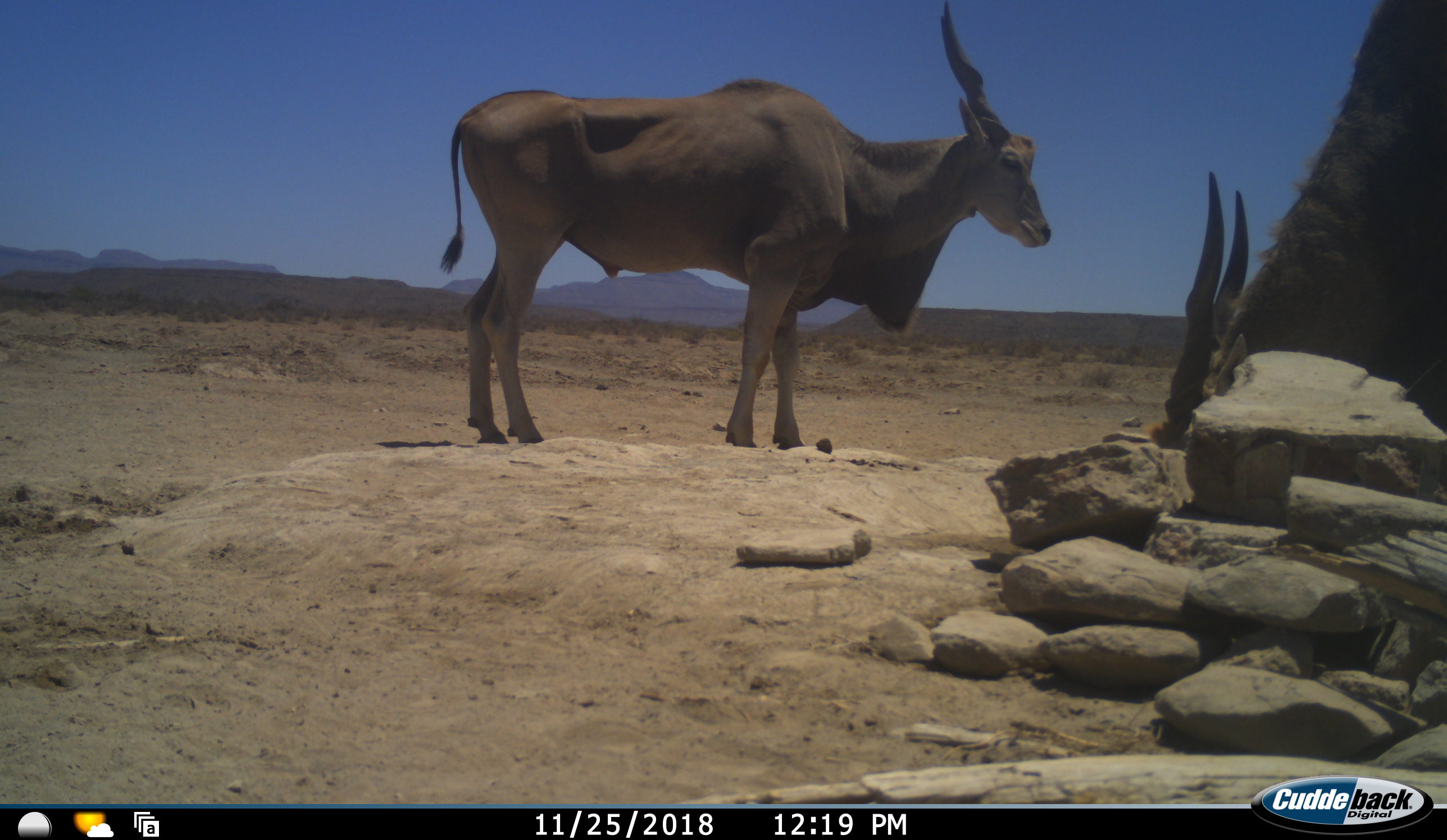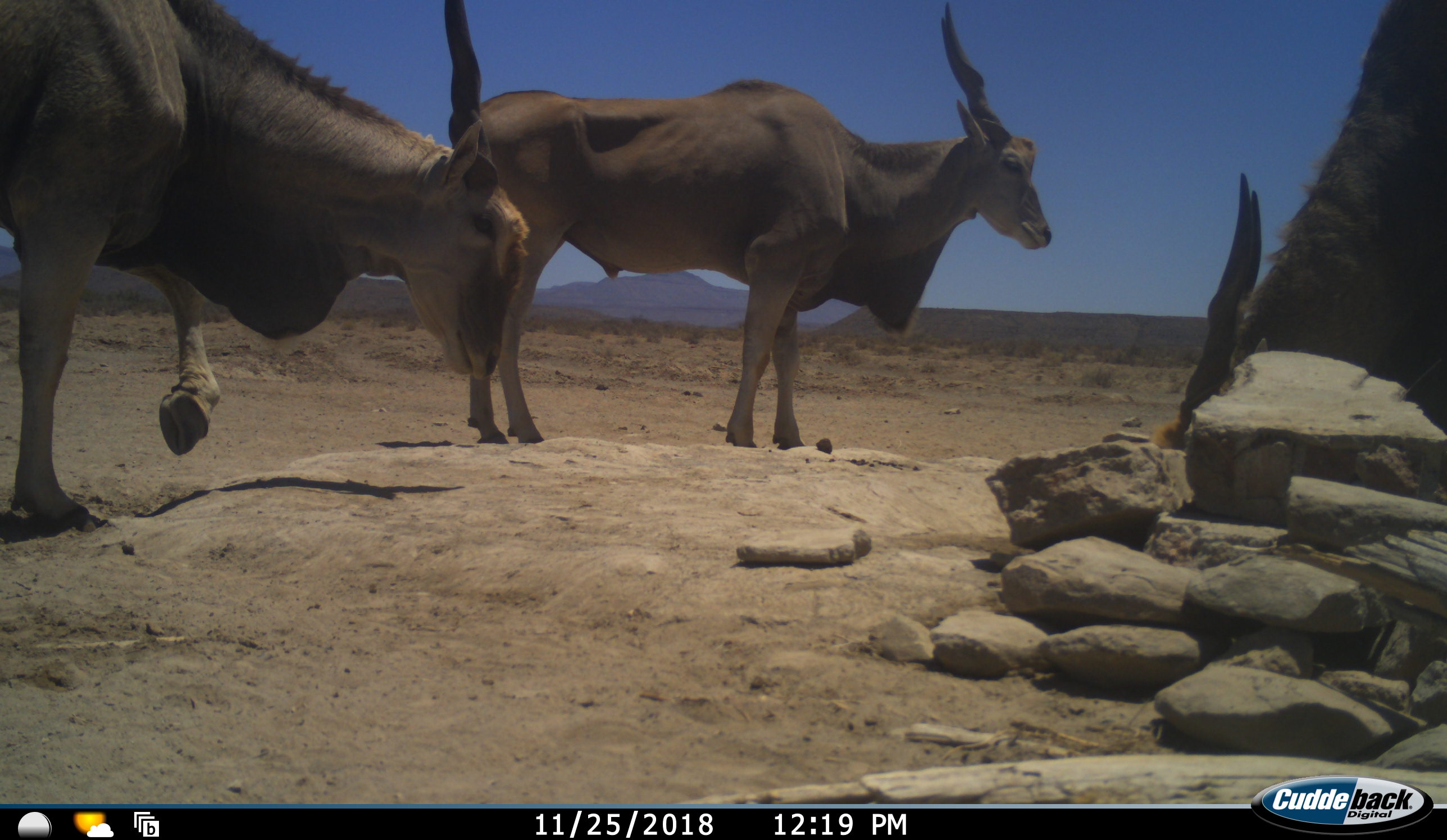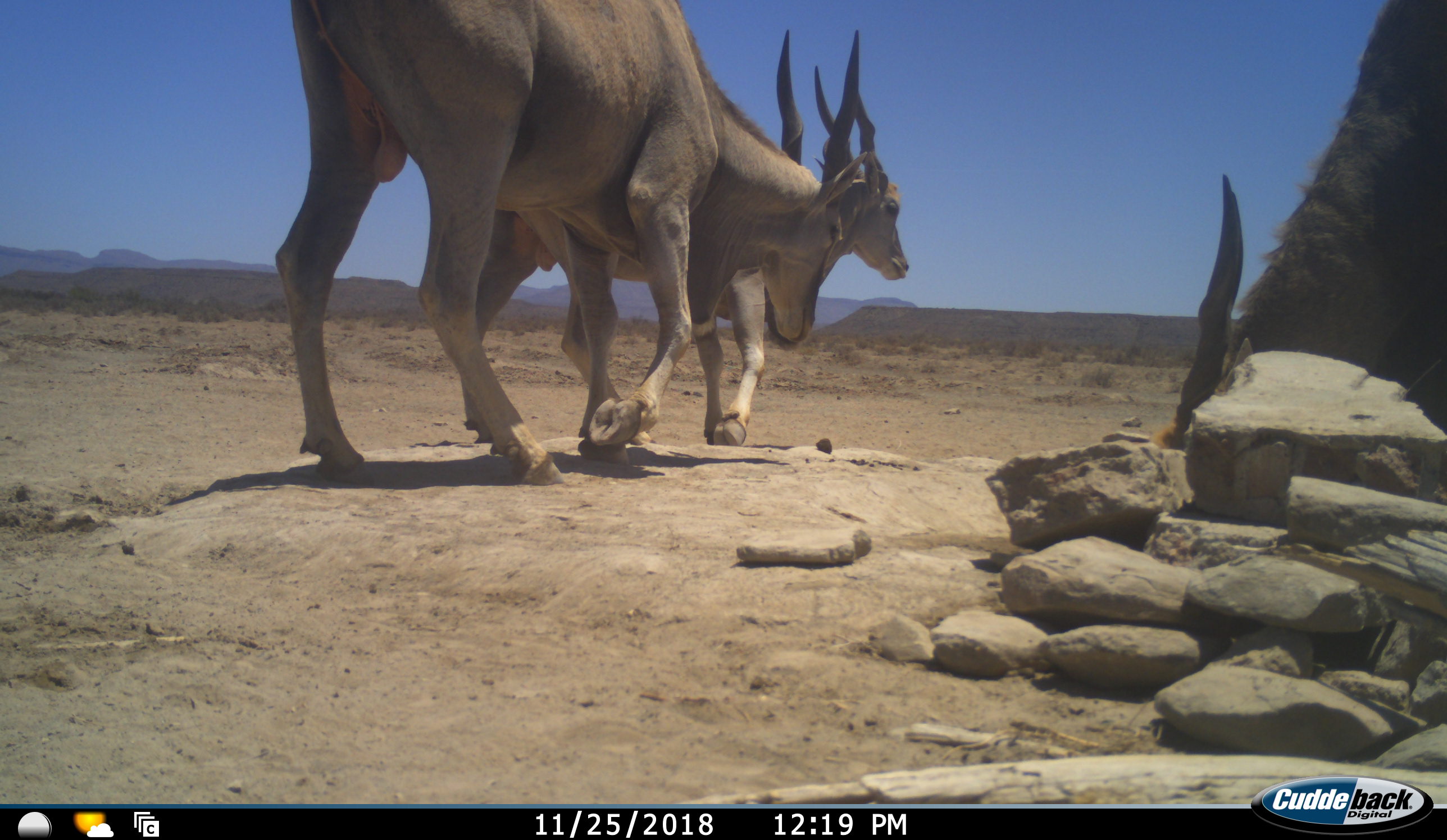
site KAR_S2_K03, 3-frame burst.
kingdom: Animalia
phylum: Chordata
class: Mammalia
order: Artiodactyla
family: Bovidae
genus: Tragelaphus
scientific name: Tragelaphus oryx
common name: eland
Eland (Tragelaphus oryx), count 3. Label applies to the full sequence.